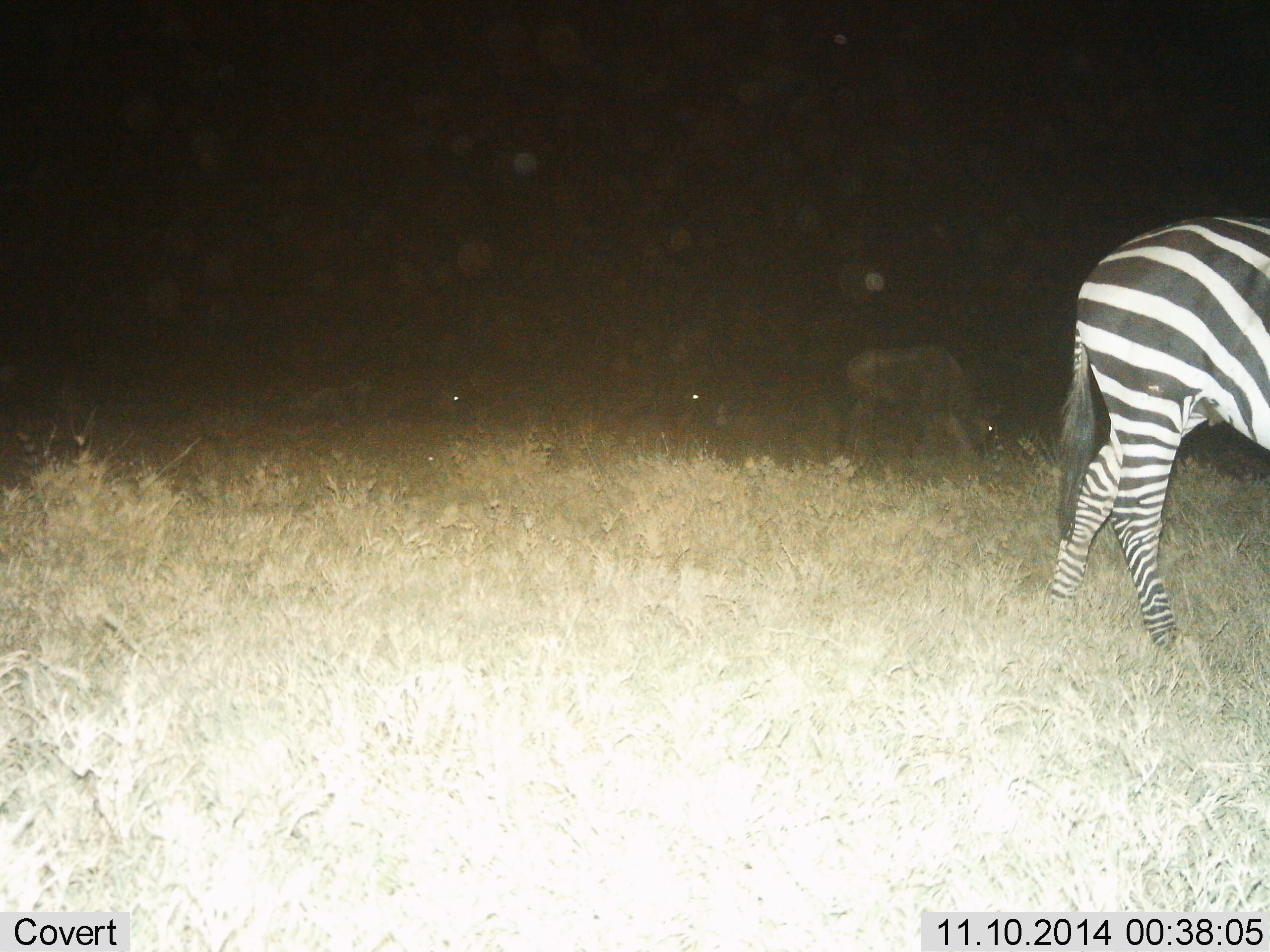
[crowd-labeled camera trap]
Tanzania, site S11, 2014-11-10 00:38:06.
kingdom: Animalia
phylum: Chordata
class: Mammalia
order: Artiodactyla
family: Bovidae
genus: Connochaetes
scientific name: Connochaetes taurinus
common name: blue wildebeest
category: wildebeest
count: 1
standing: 10%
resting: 0%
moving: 0%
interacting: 0%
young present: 0%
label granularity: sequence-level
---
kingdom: Animalia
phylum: Chordata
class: Mammalia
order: Perissodactyla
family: Equidae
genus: Equus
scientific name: Equus quagga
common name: plains zebra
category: zebra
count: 1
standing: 40%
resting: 0%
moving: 60%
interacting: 0%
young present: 10%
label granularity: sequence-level